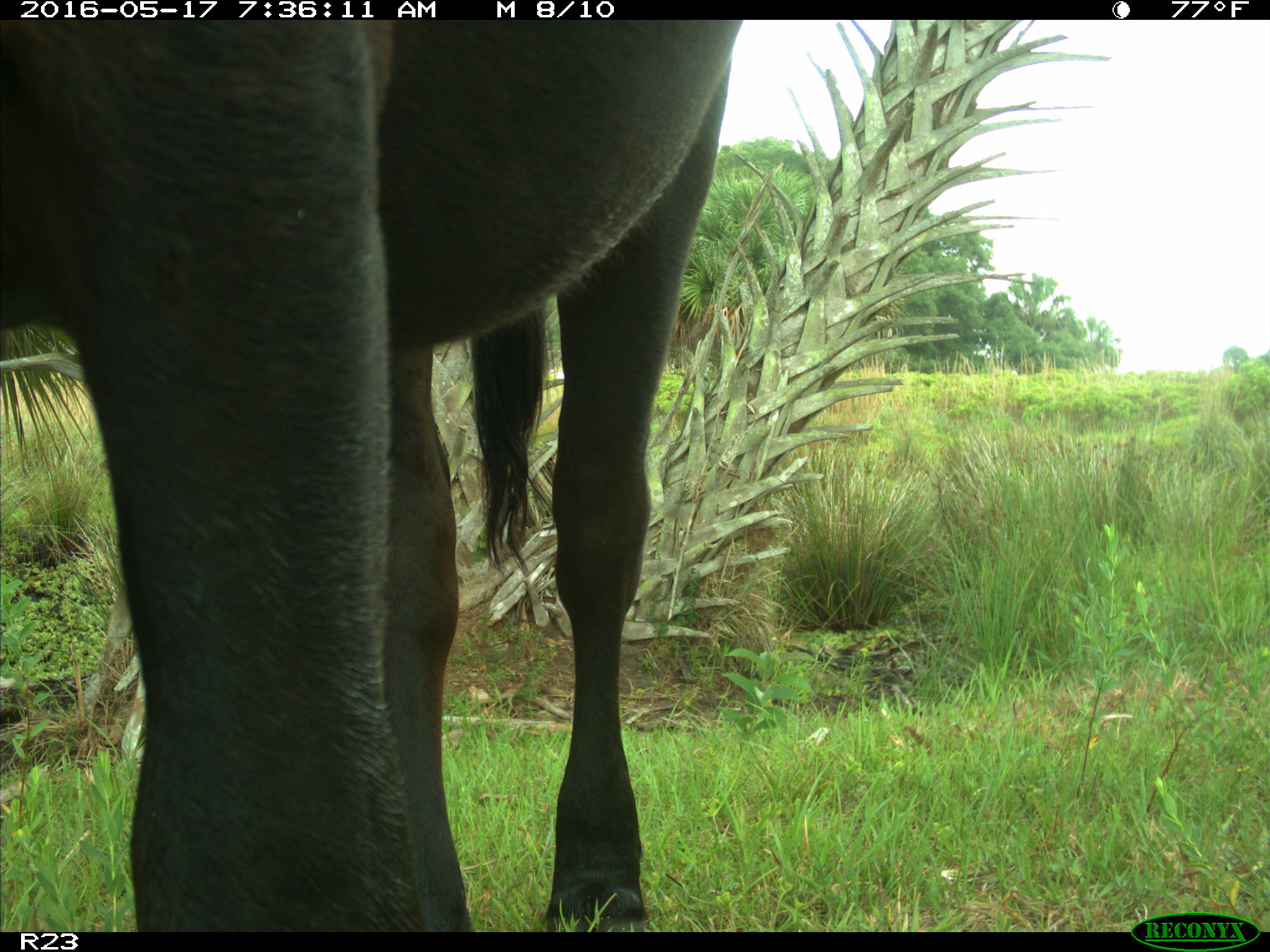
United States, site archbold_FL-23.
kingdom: Animalia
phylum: Chordata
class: Mammalia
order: Artiodactyla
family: Bovidae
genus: Bos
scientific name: Bos taurus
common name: domestic cow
Bos taurus (domestic cow).